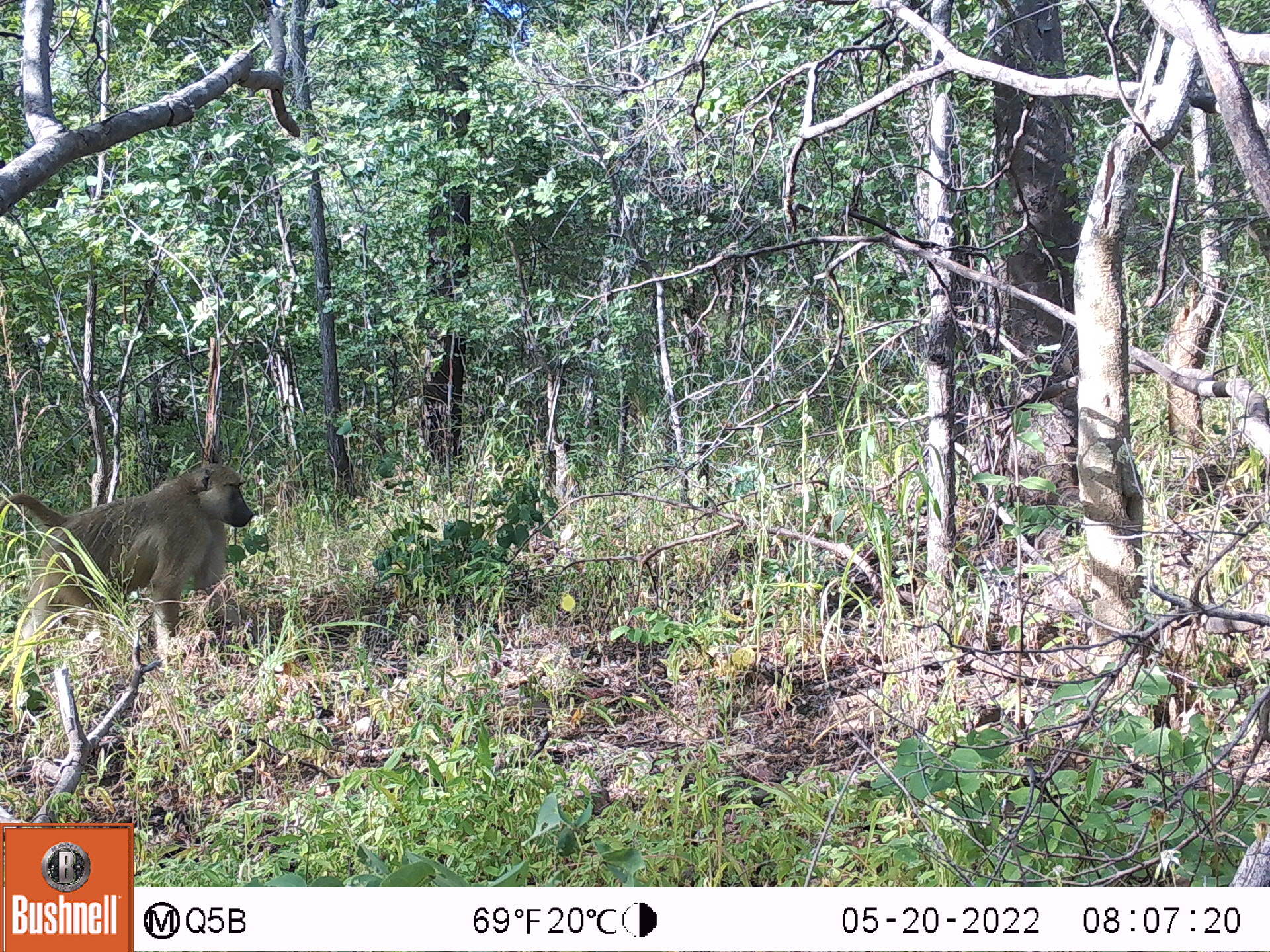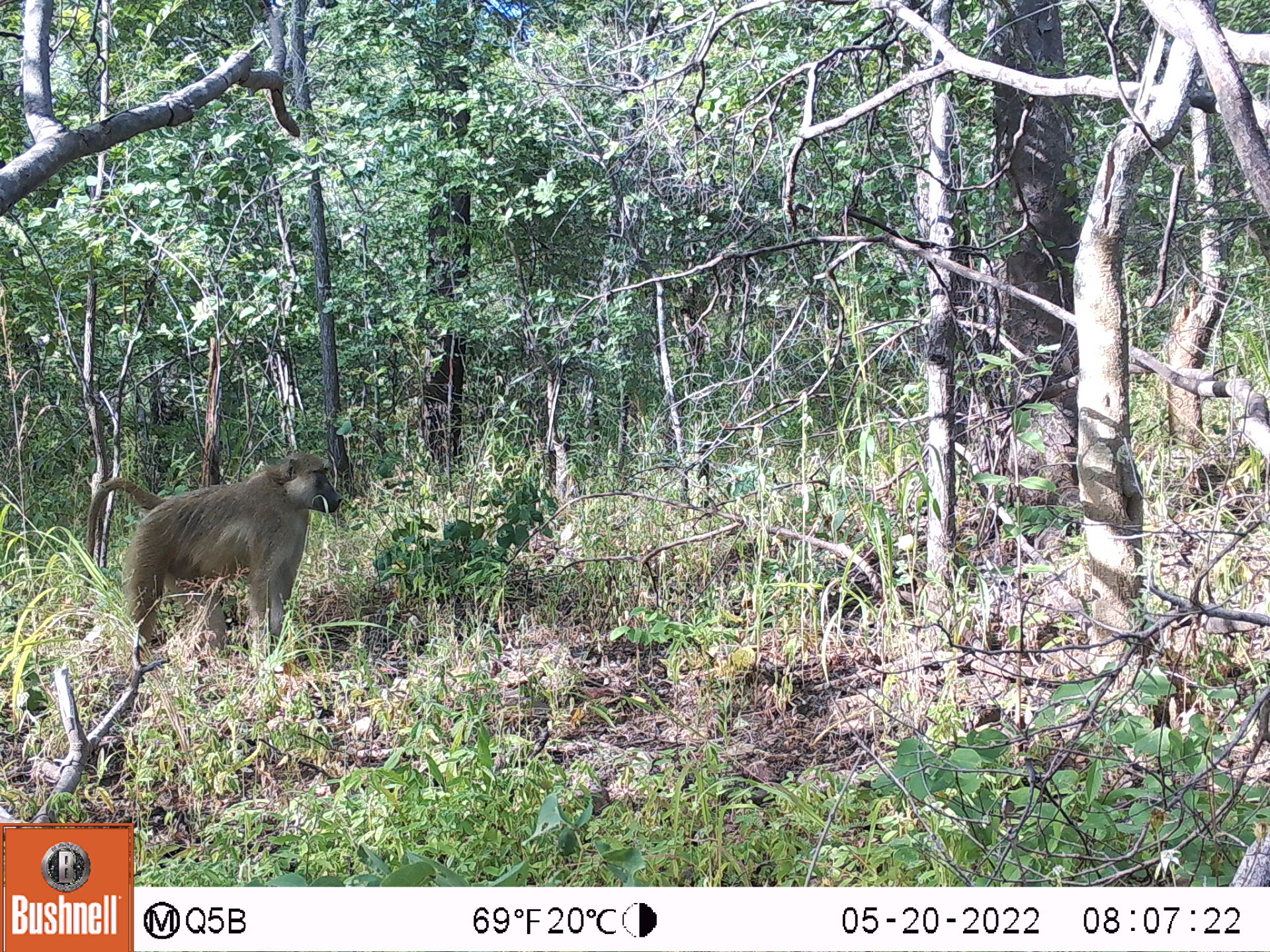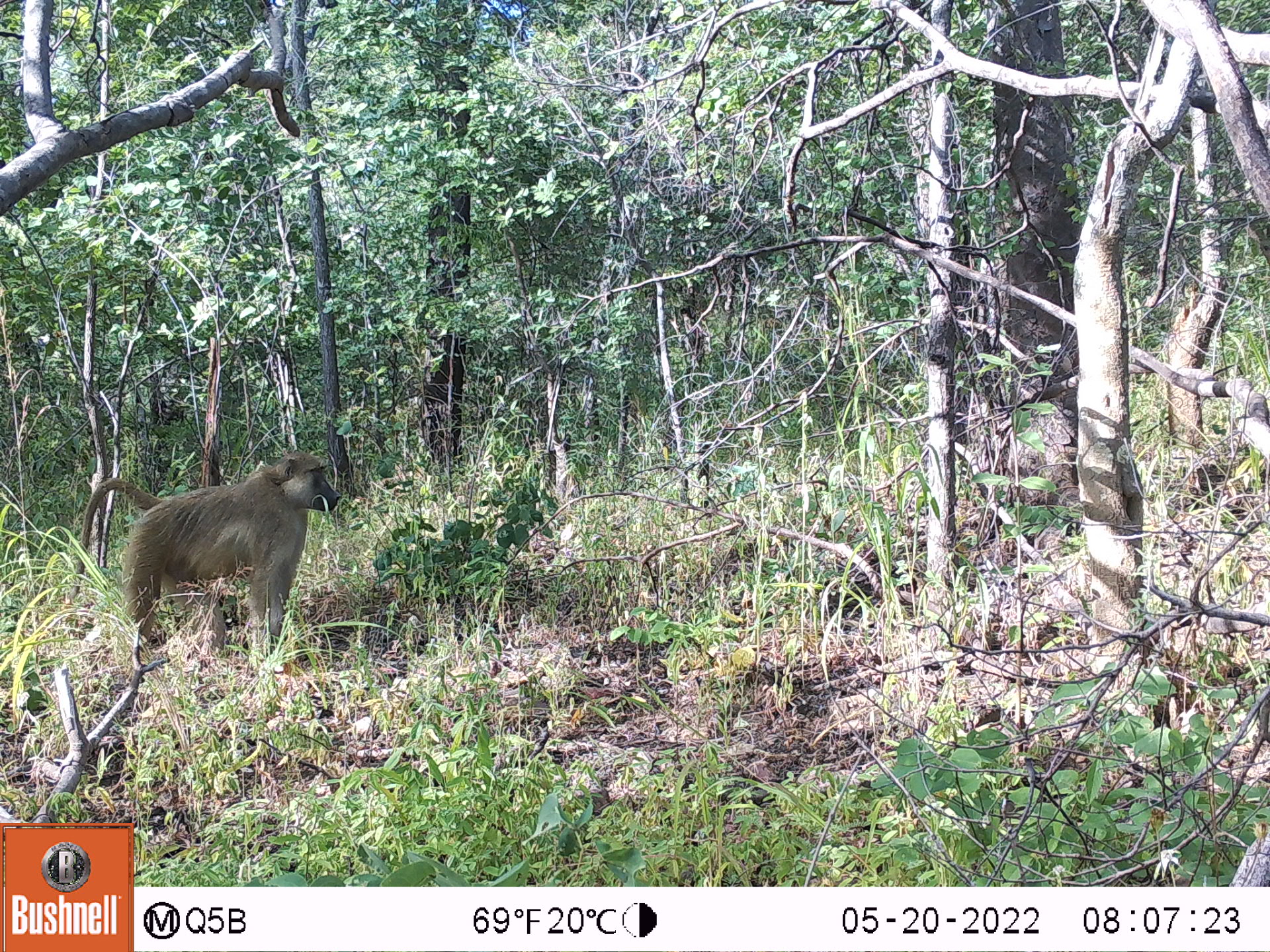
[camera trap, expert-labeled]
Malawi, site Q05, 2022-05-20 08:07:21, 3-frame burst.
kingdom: Animalia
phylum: Chordata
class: Mammalia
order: Primates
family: Cercopithecidae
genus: Papio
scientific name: Papio cynocephalus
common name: yellow baboon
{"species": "yellow baboon (Papio cynocephalus)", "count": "1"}